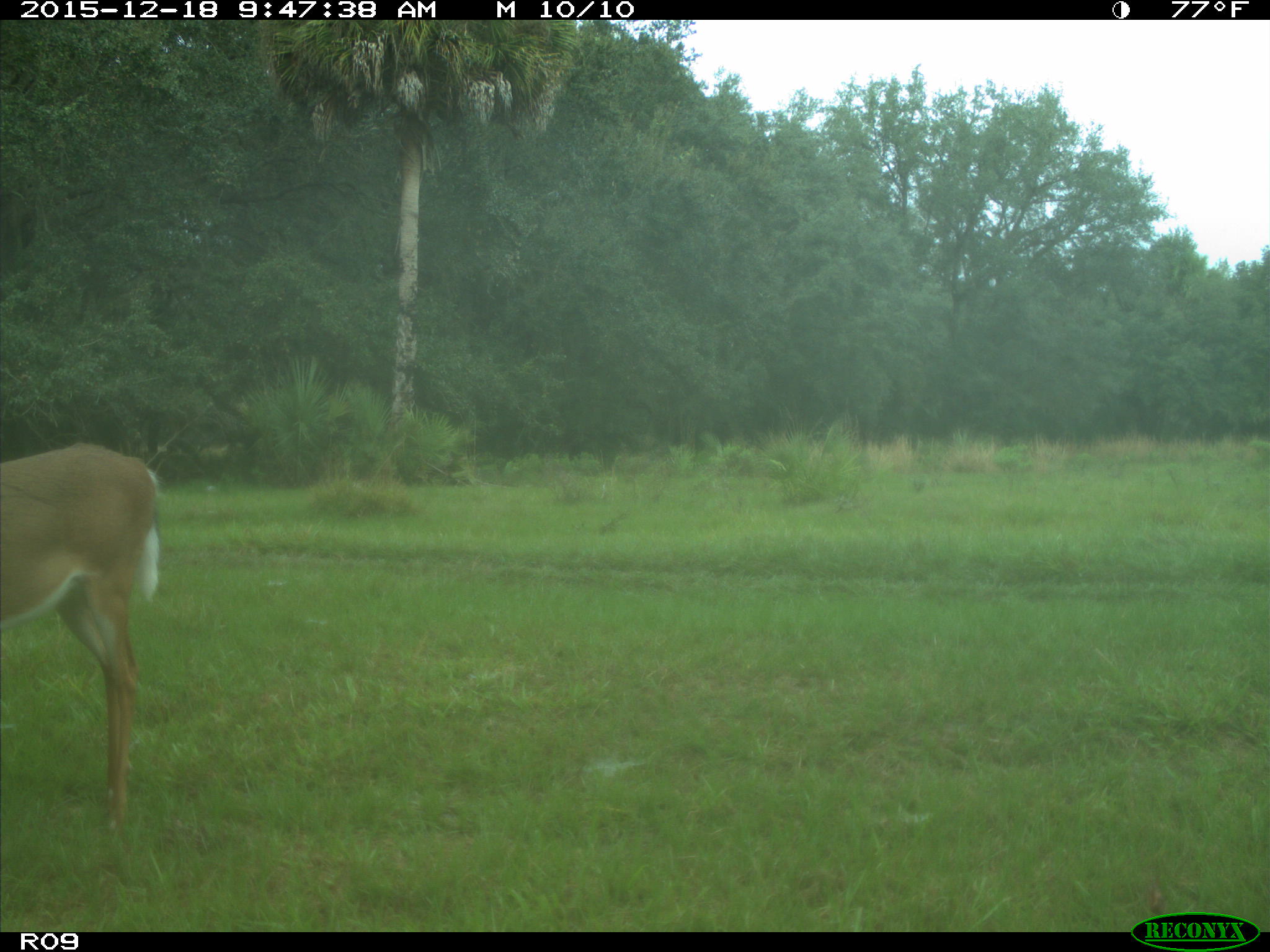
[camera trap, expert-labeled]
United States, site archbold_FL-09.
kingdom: Animalia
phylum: Chordata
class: Mammalia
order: Artiodactyla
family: Cervidae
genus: Odocoileus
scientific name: Odocoileus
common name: deer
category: unidentified deer